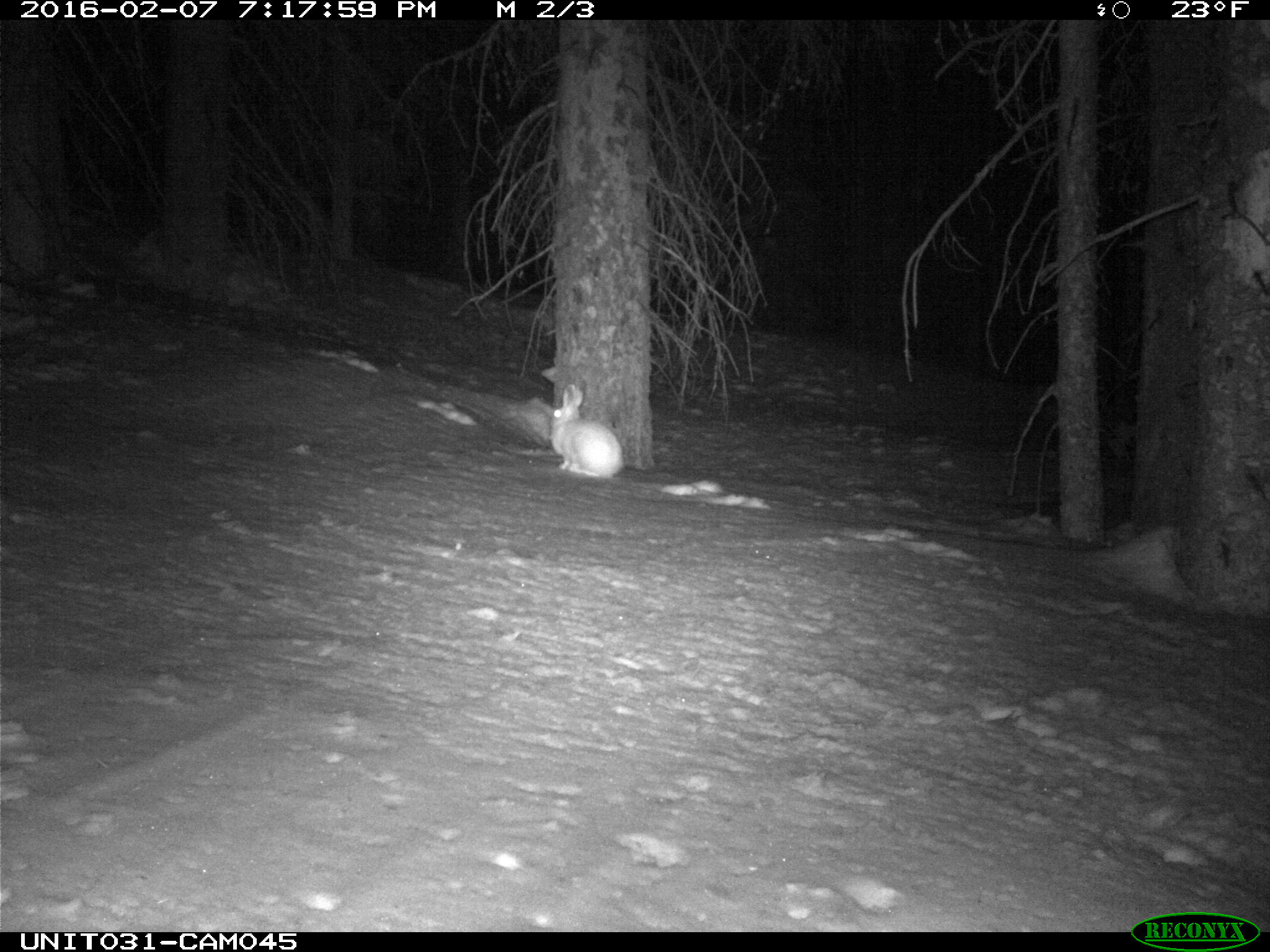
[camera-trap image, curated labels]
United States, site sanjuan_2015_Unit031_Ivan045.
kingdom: Animalia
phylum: Chordata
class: Mammalia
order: Lagomorpha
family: Leporidae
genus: Lepus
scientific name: Lepus americanus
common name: snowshoe hare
Lepus americanus (snowshoe hare).